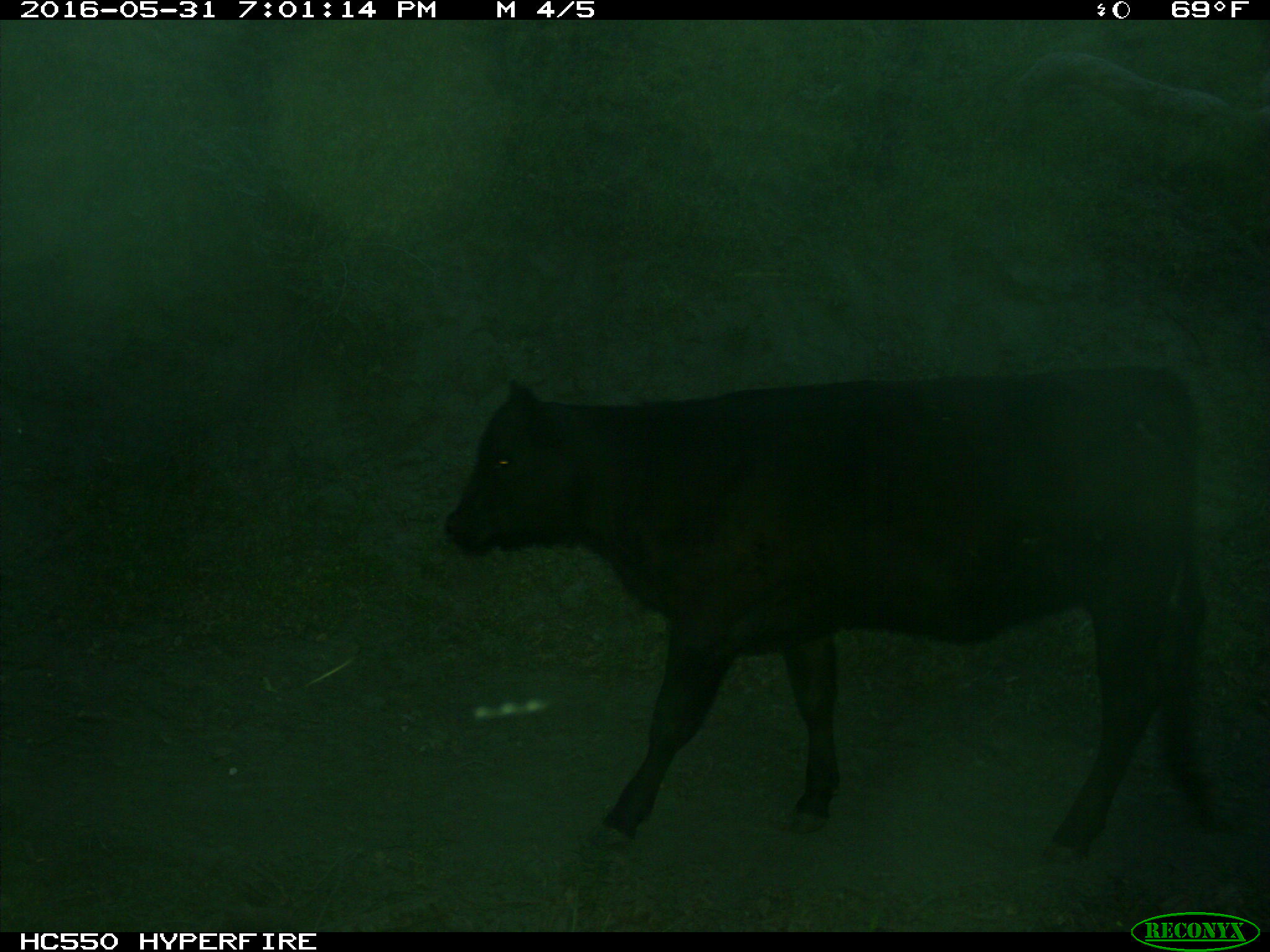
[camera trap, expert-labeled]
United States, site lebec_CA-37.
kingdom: Animalia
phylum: Chordata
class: Mammalia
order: Artiodactyla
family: Bovidae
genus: Bos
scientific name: Bos taurus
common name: domestic cow